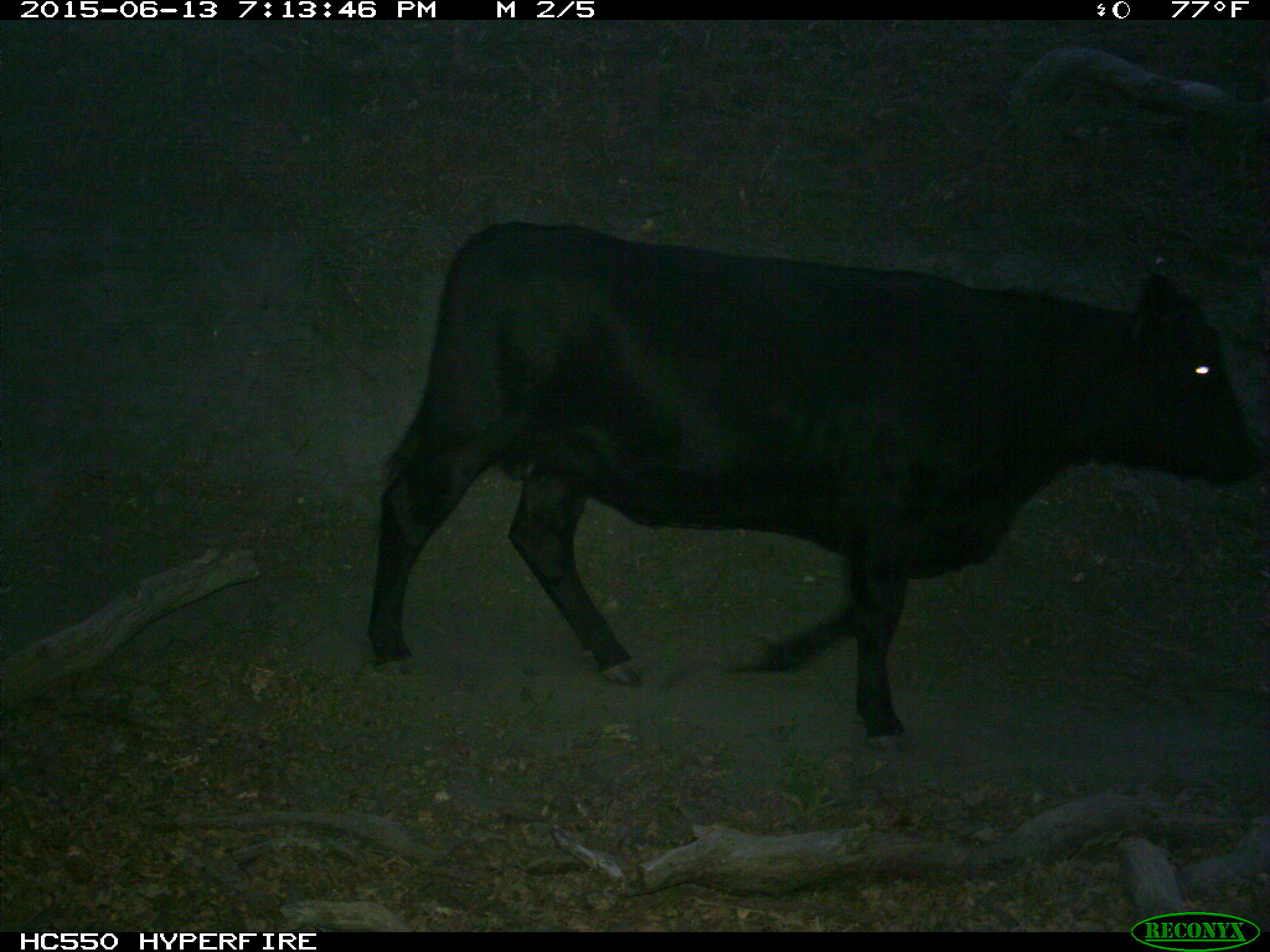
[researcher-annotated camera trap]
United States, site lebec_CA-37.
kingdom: Animalia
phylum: Chordata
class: Mammalia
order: Artiodactyla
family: Bovidae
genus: Bos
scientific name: Bos taurus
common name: domestic cow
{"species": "Bos taurus (domestic cow)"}